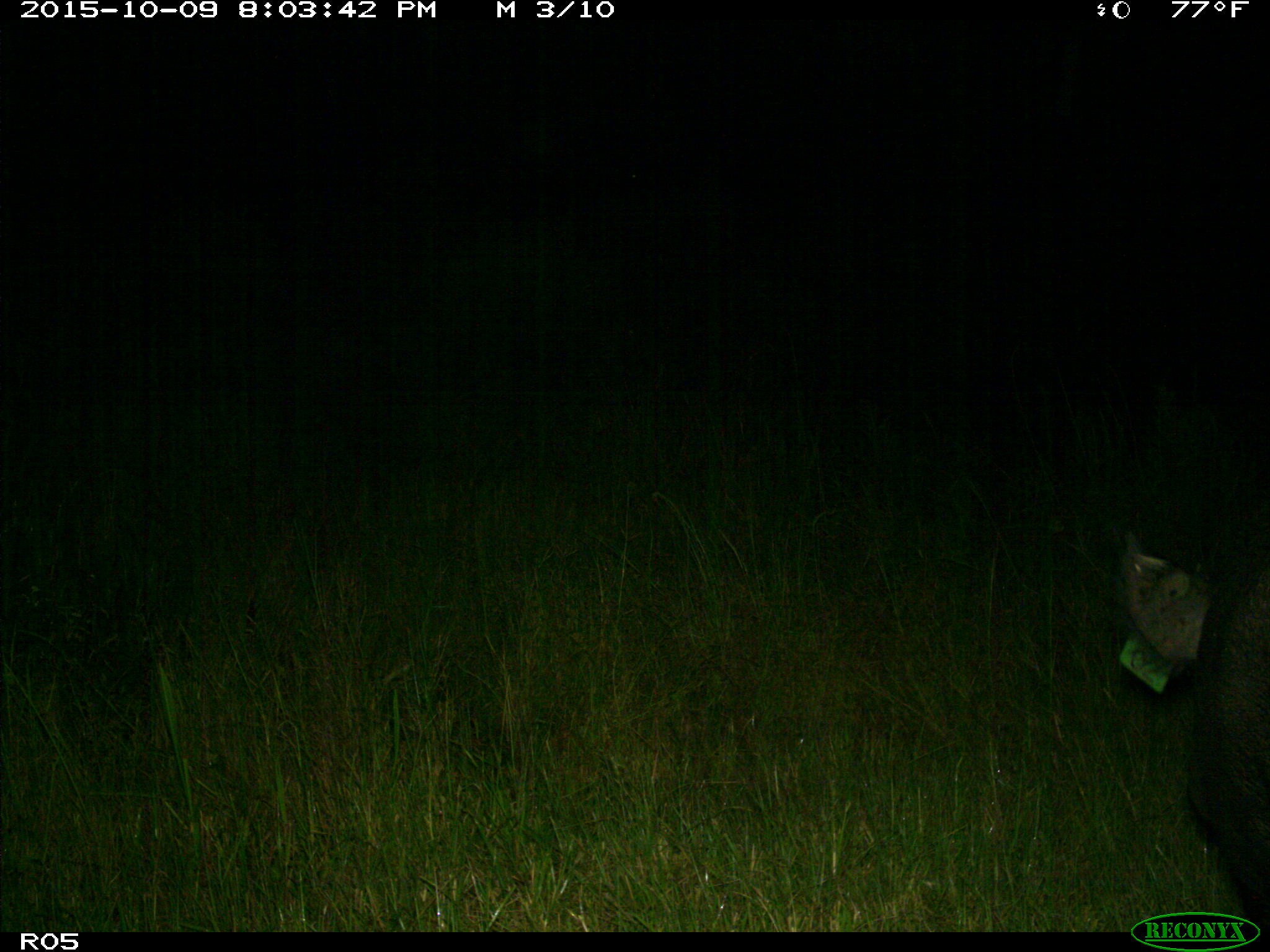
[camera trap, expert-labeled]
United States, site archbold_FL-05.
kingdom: Animalia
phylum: Chordata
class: Mammalia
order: Artiodactyla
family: Suidae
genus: Sus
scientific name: Sus scrofa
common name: wild boar